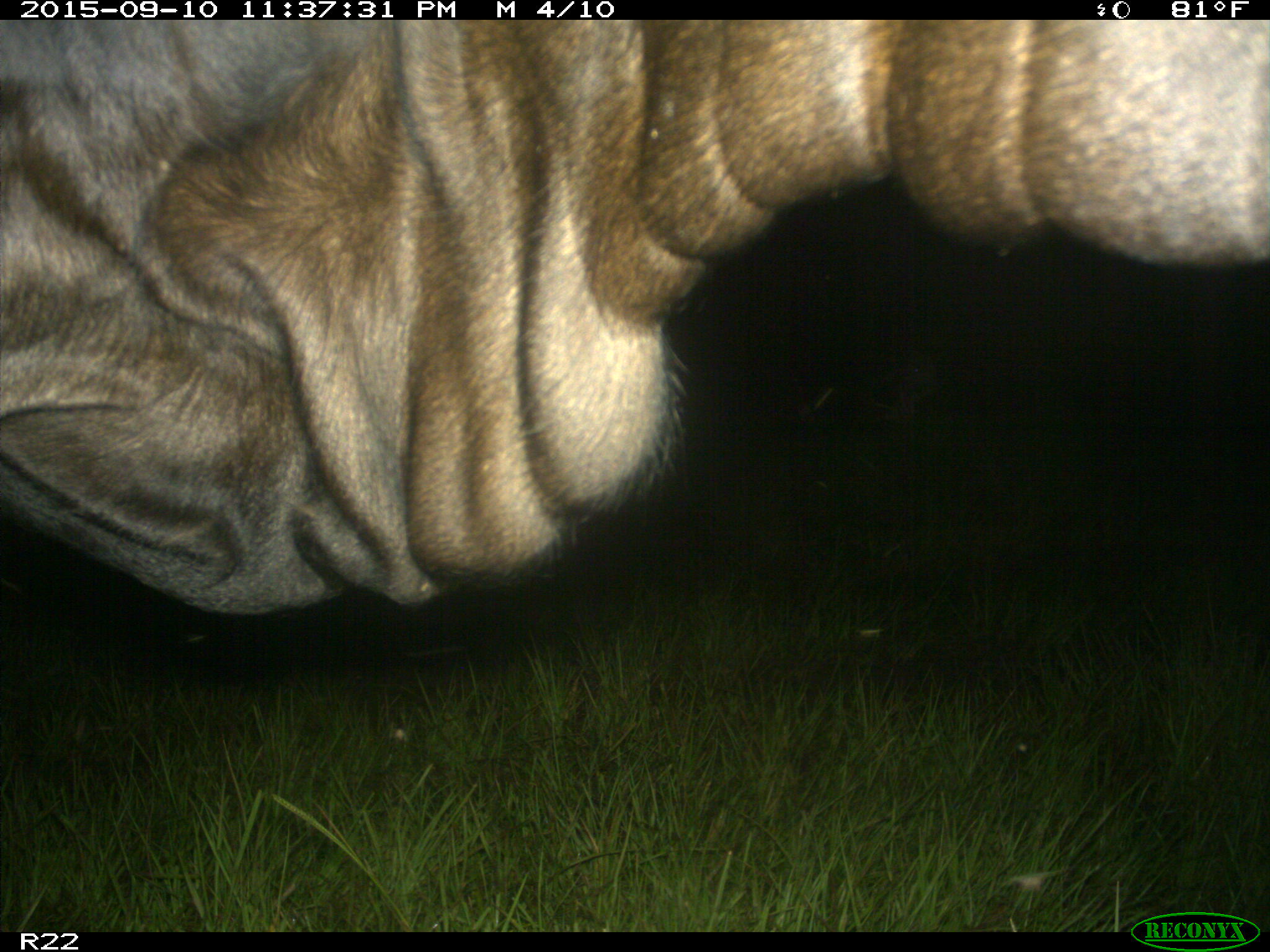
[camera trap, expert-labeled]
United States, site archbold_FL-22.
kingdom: Animalia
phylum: Chordata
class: Mammalia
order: Artiodactyla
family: Bovidae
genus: Bos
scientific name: Bos taurus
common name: domestic cow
Bos taurus (domestic cow).